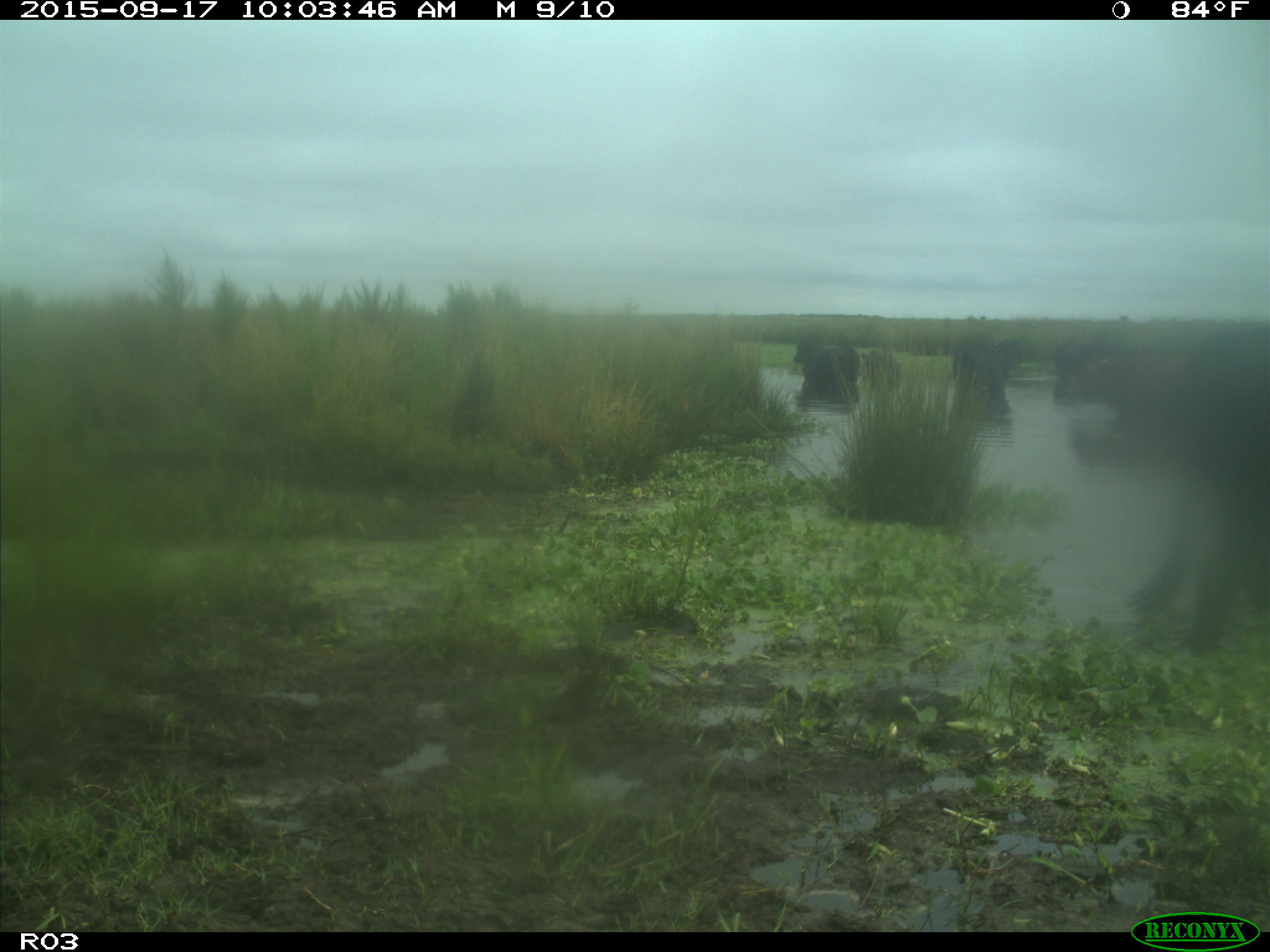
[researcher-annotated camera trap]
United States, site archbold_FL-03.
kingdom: Animalia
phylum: Chordata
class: Mammalia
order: Artiodactyla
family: Bovidae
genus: Bos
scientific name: Bos taurus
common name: domestic cow